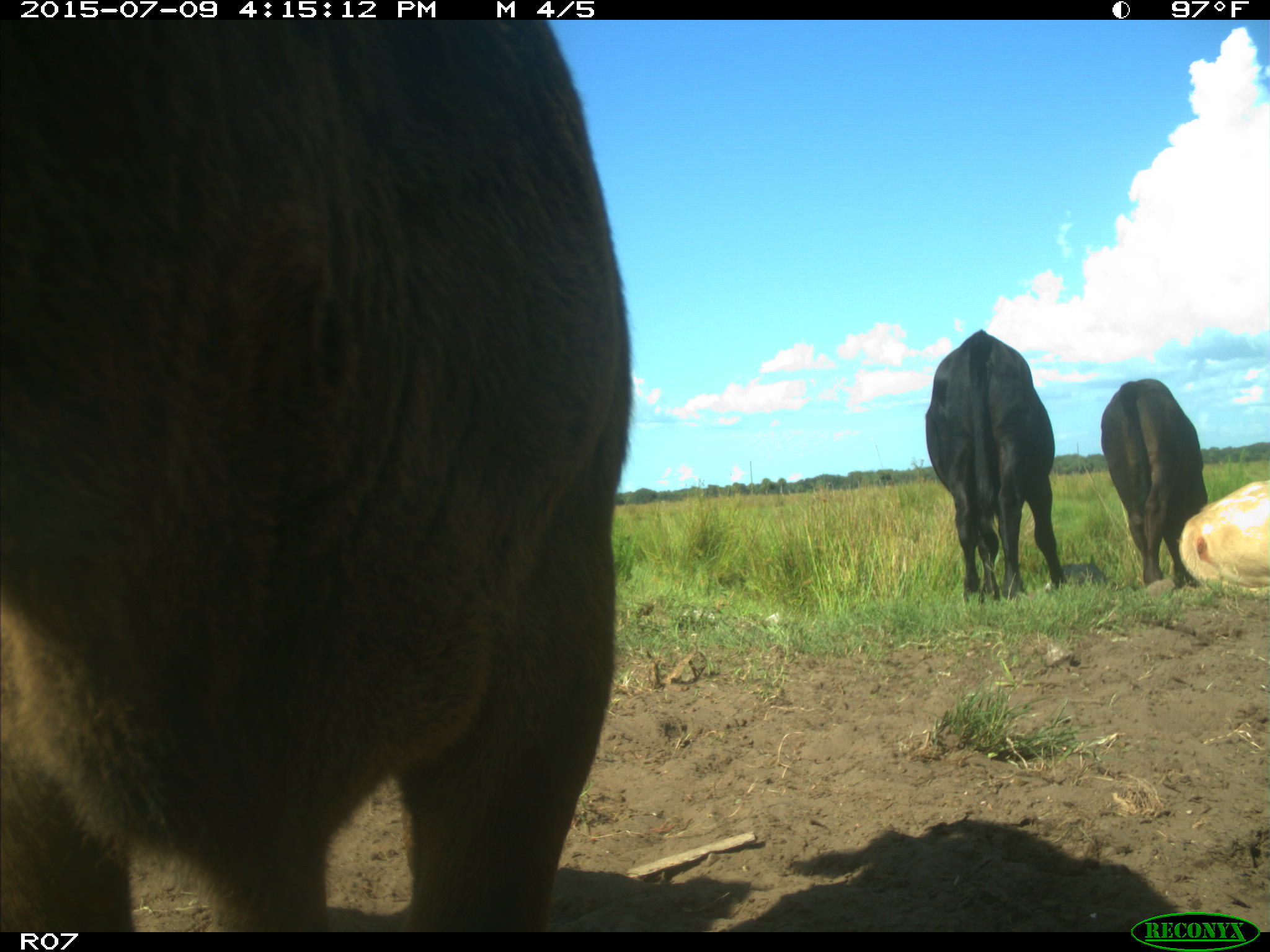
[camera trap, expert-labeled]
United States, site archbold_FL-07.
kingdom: Animalia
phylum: Chordata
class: Mammalia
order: Artiodactyla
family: Bovidae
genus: Bos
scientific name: Bos taurus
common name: domestic cow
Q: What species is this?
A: Bos taurus (domestic cow).